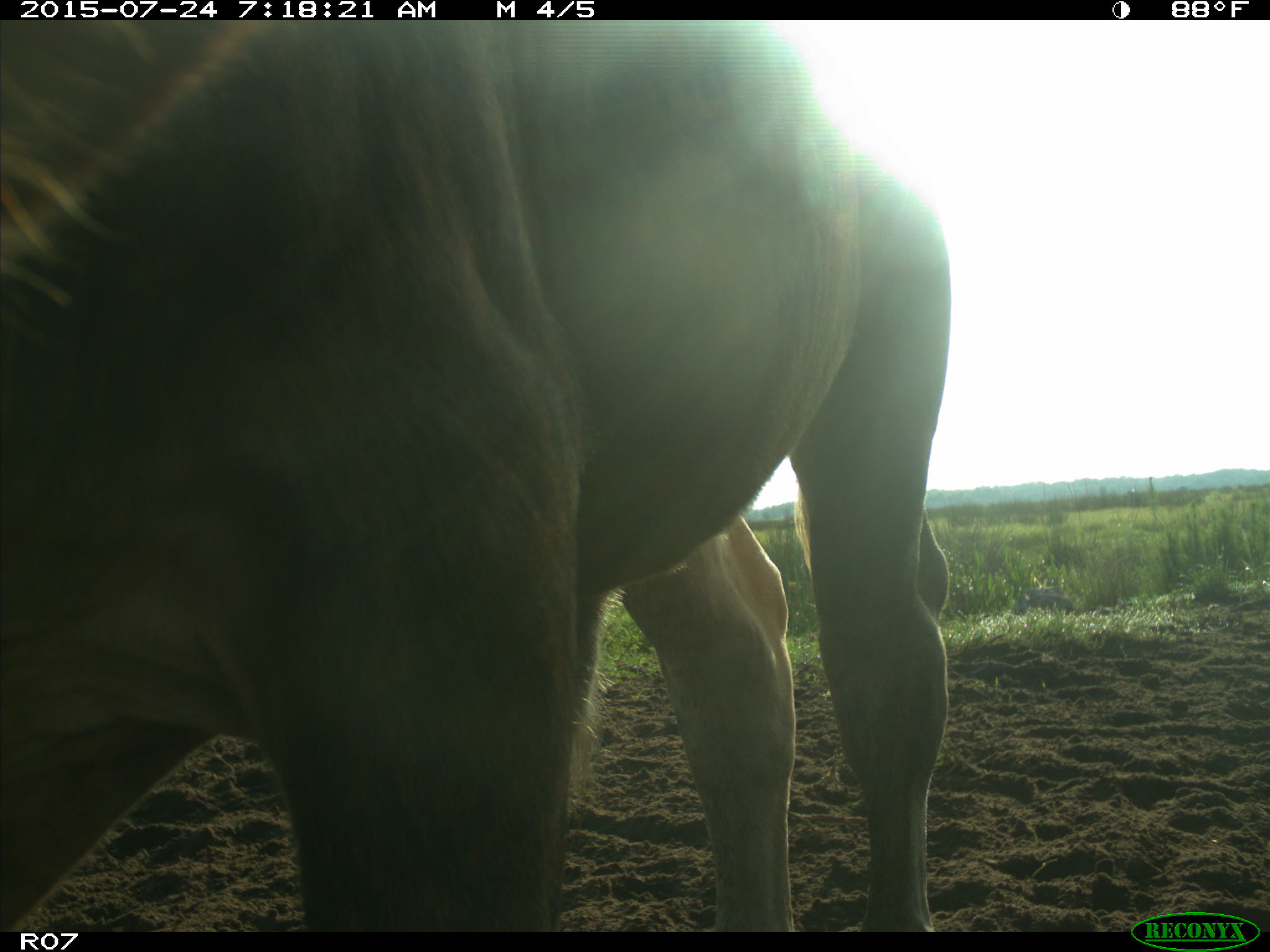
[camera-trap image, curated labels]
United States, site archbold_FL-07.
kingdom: Animalia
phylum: Chordata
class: Mammalia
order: Artiodactyla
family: Bovidae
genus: Bos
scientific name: Bos taurus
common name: domestic cow